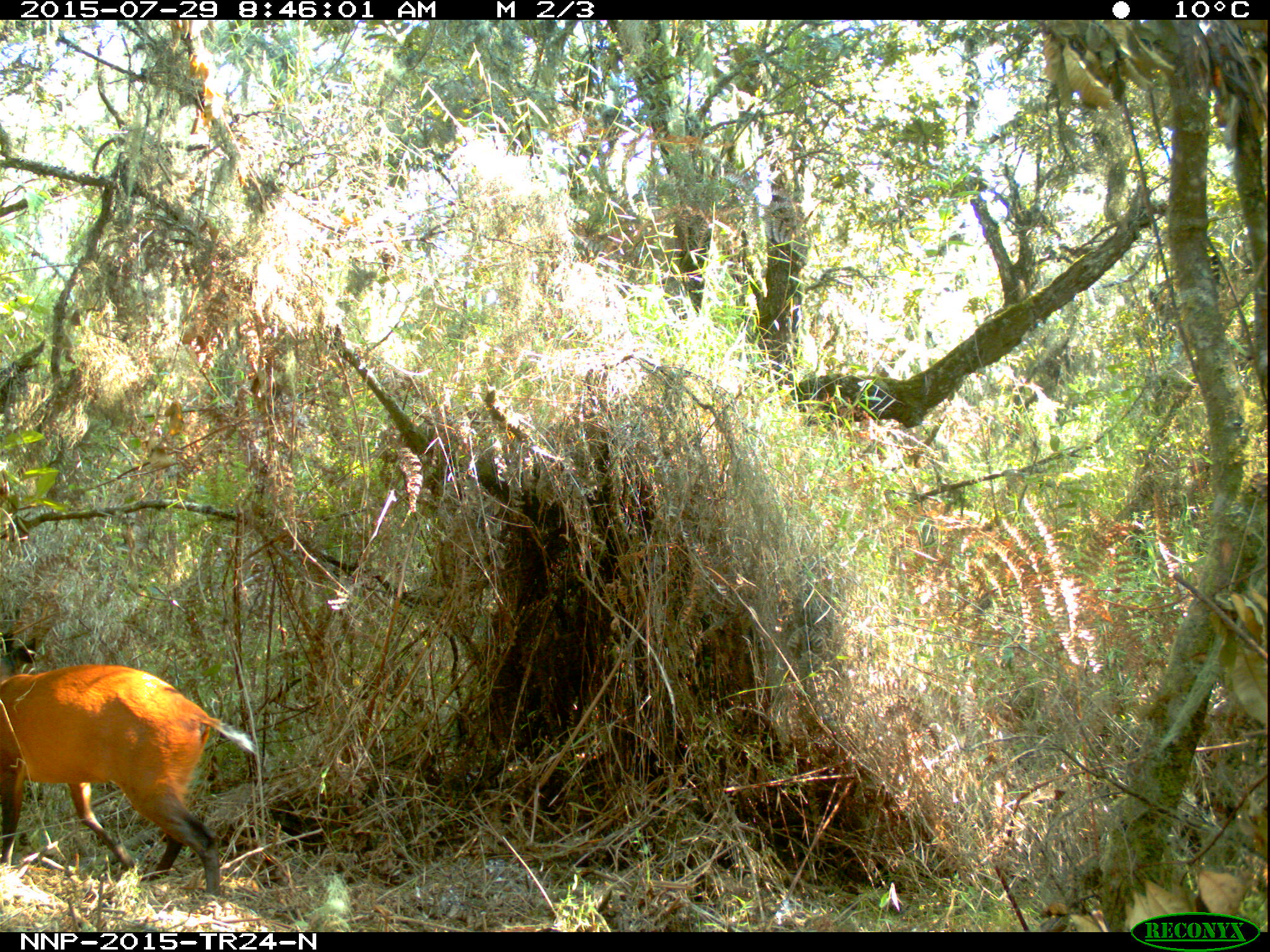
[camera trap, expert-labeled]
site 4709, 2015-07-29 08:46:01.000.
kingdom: Animalia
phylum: Chordata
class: Mammalia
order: Artiodactyla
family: Bovidae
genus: Cephalophus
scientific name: Cephalophus nigrifrons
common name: black-fronted duiker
Cephalophus nigrifrons (black-fronted duiker), count 1.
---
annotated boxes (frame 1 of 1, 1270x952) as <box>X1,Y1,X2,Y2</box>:
cephalophus nigrifrons: <box>0,663,259,897</box>